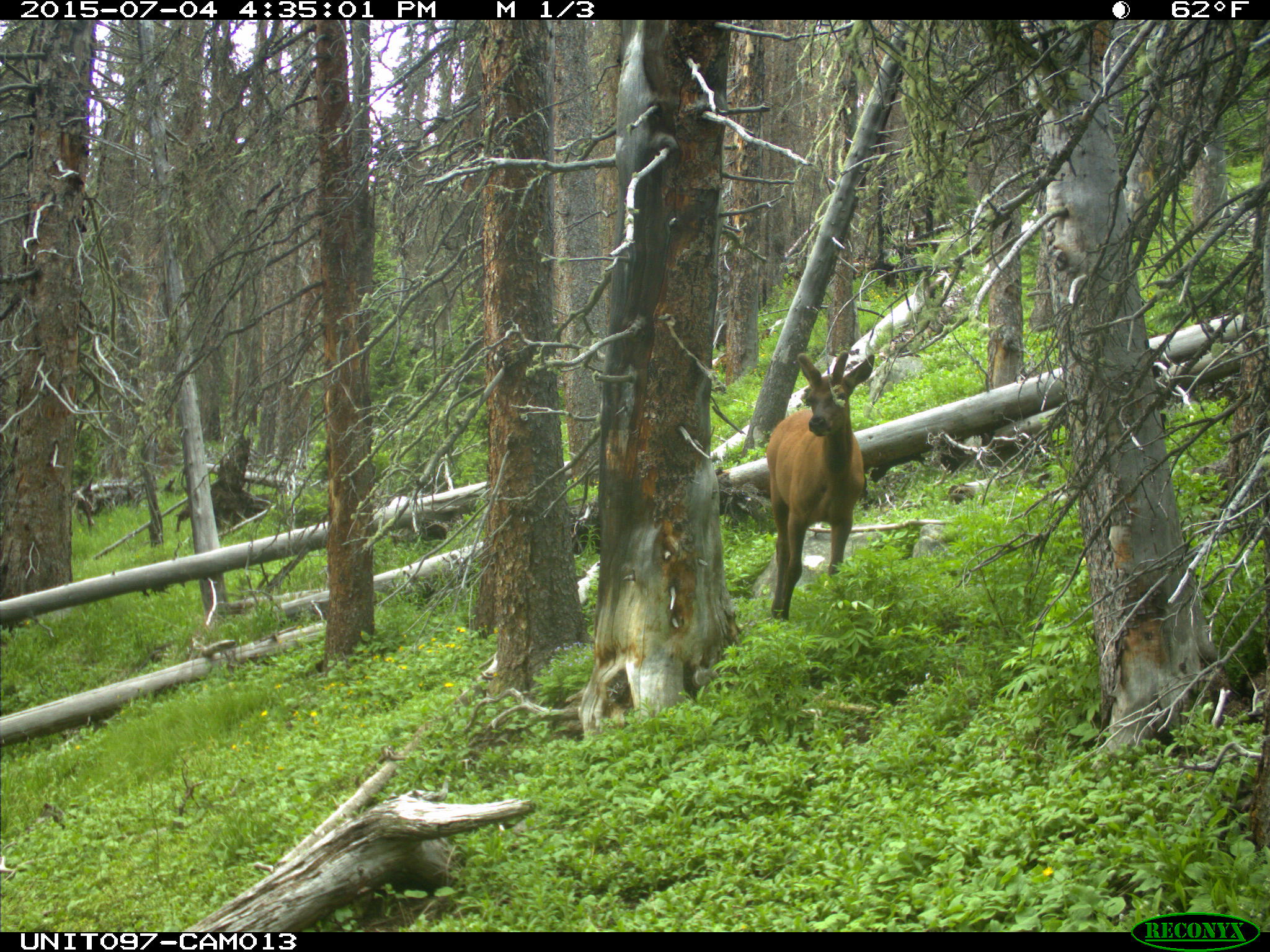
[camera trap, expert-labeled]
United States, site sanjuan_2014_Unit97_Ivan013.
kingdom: Animalia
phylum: Chordata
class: Mammalia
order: Artiodactyla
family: Cervidae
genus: Cervus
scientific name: Cervus elaphus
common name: red deer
Cervus elaphus (red deer).